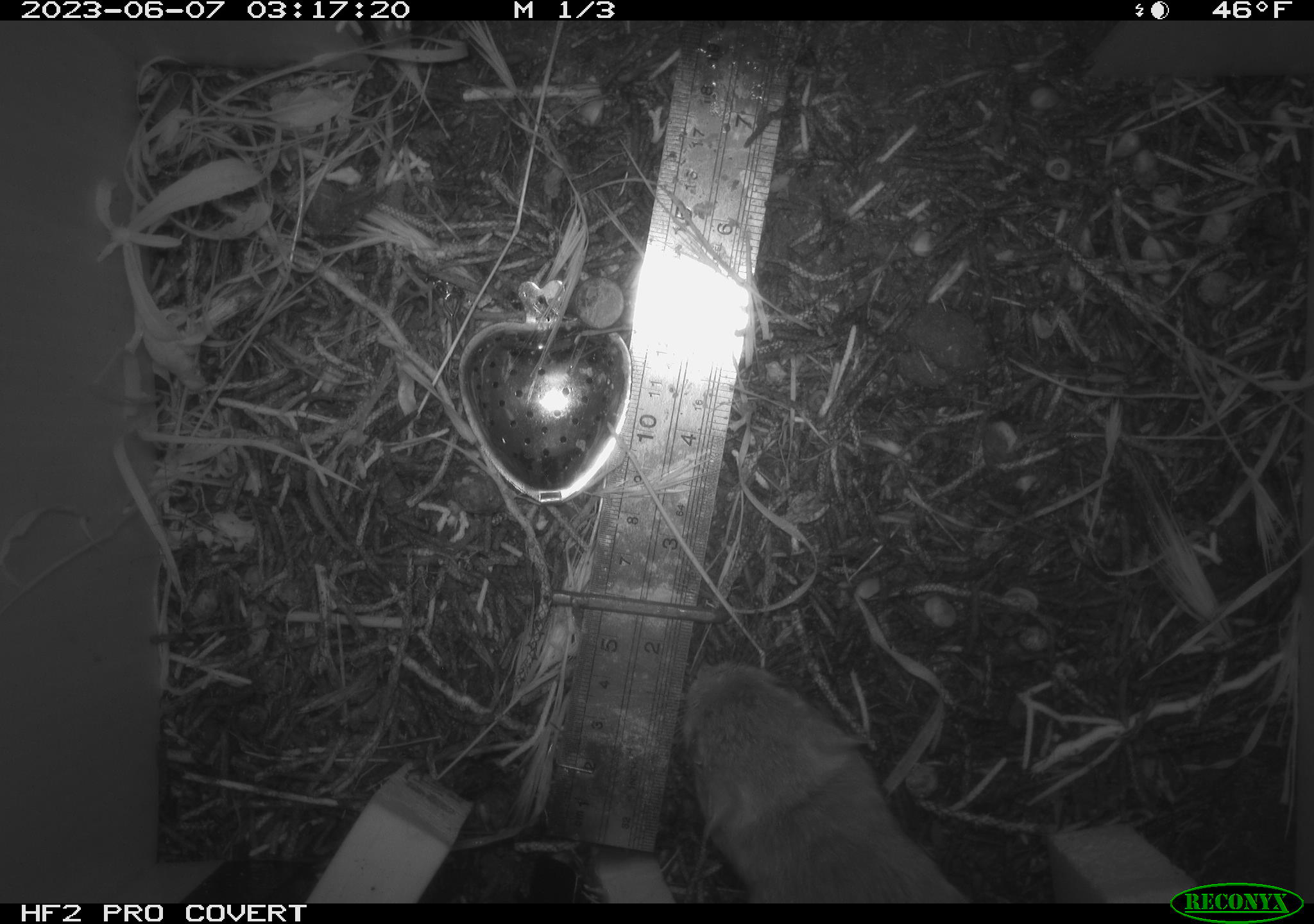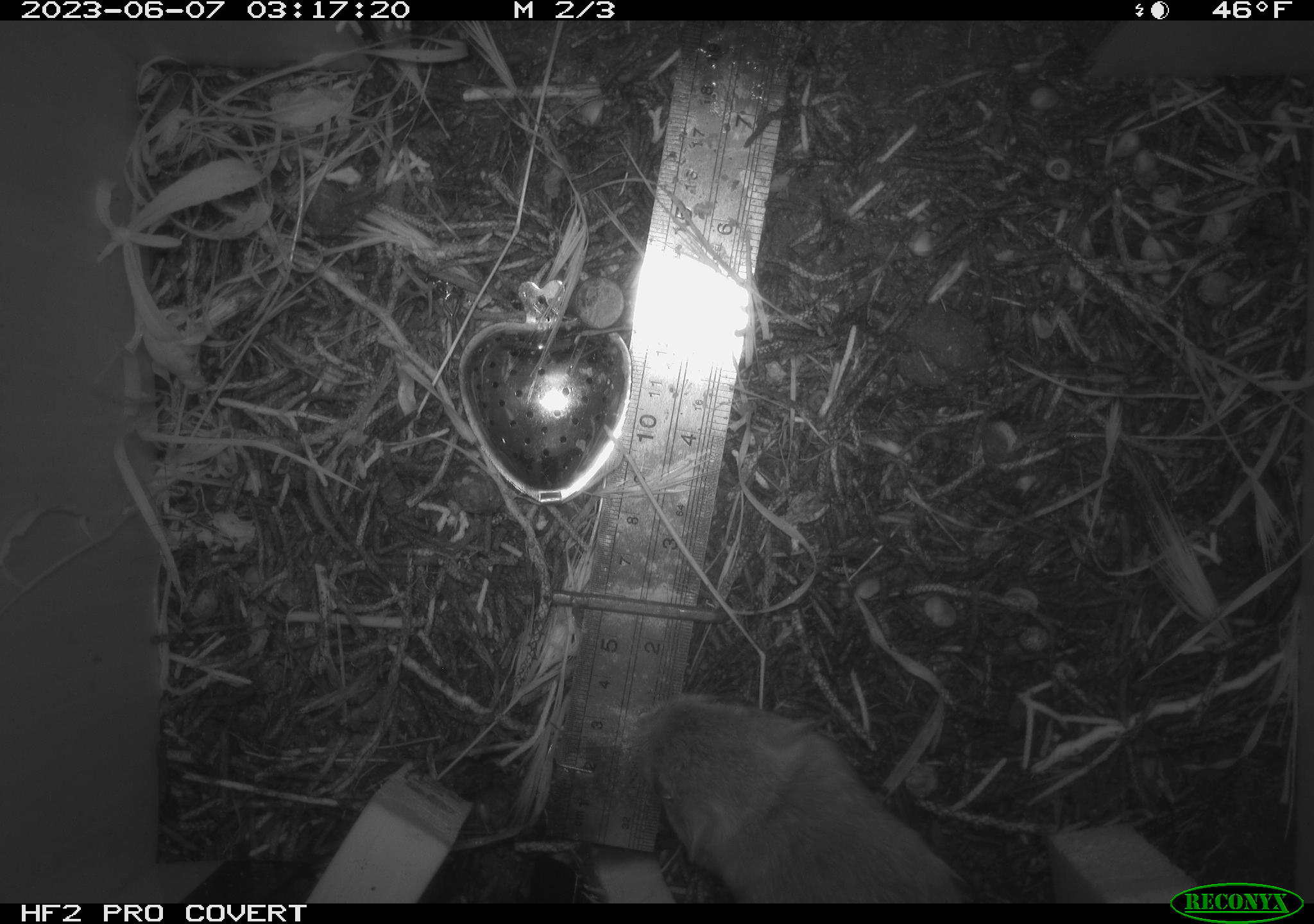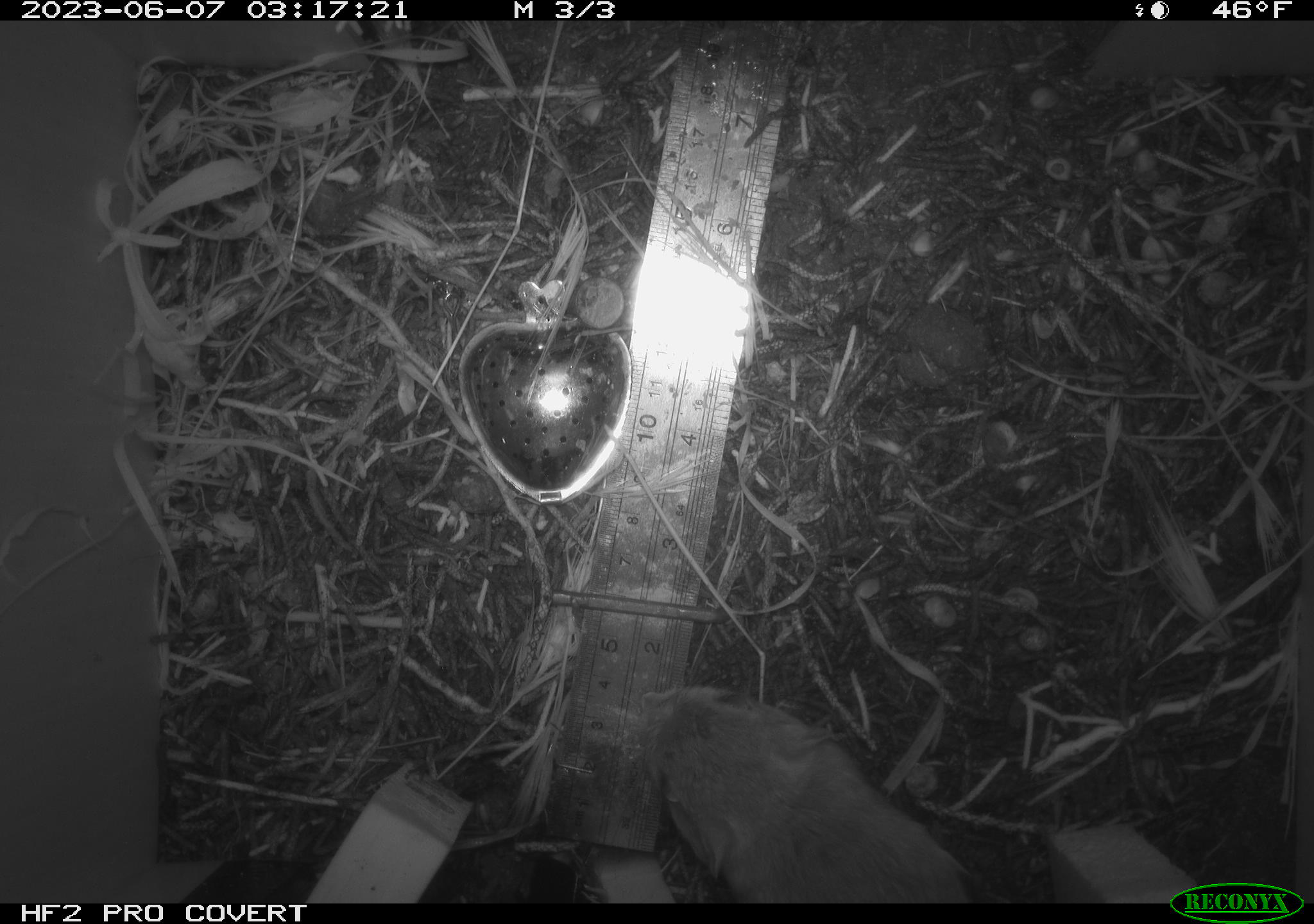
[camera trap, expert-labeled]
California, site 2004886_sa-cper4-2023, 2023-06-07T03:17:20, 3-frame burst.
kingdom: Animalia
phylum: Chordata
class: Mammalia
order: Rodentia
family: Heteromyidae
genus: Dipodomys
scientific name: Dipodomys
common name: kangaroo rats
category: dipodomys species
Dipodomys species (kangaroo rats) (Dipodomys).